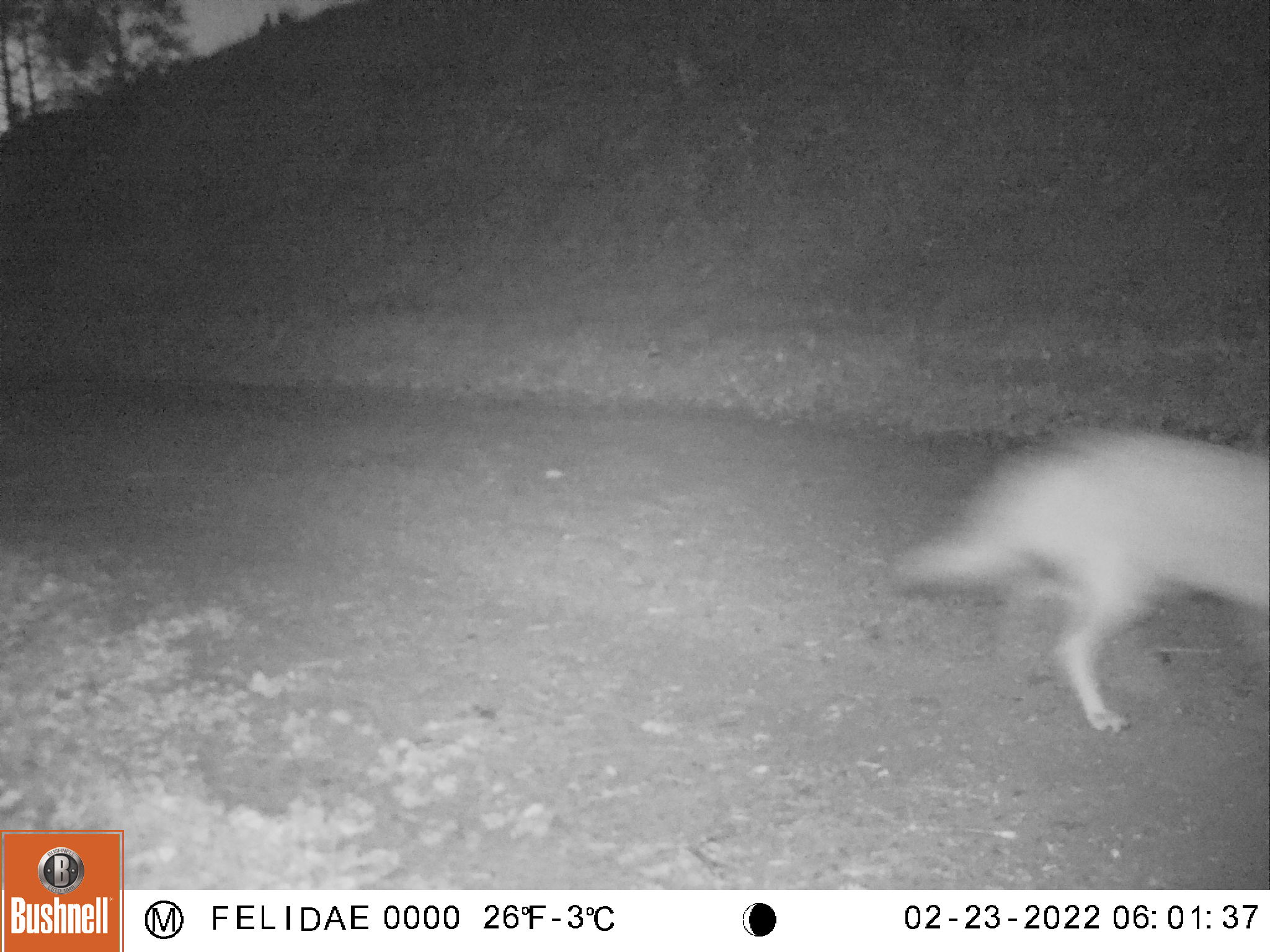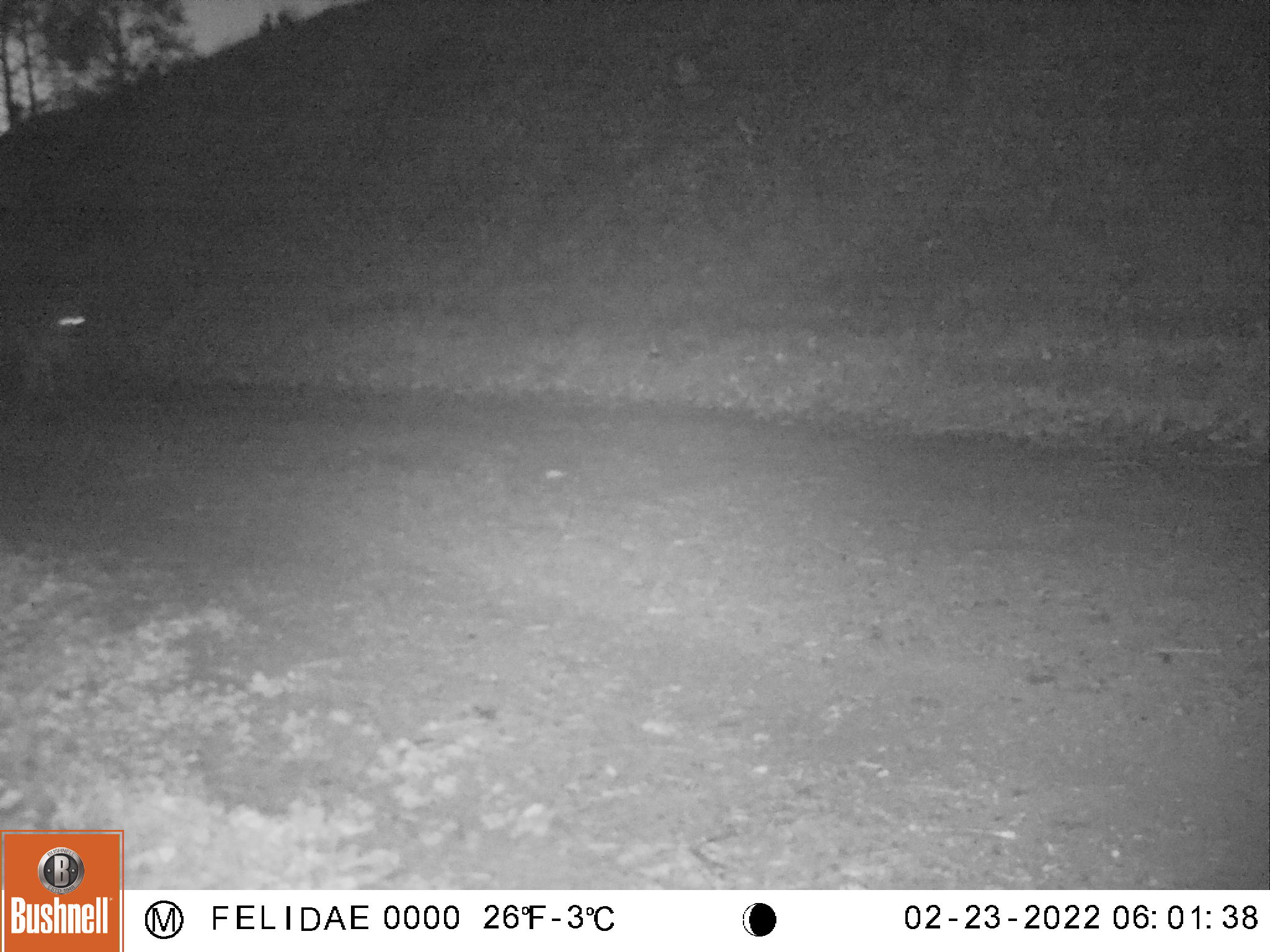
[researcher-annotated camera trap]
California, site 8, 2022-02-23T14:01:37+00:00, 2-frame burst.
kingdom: Animalia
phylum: Chordata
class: Mammalia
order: Carnivora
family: Canidae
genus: Canis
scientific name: Canis latrans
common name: coyote